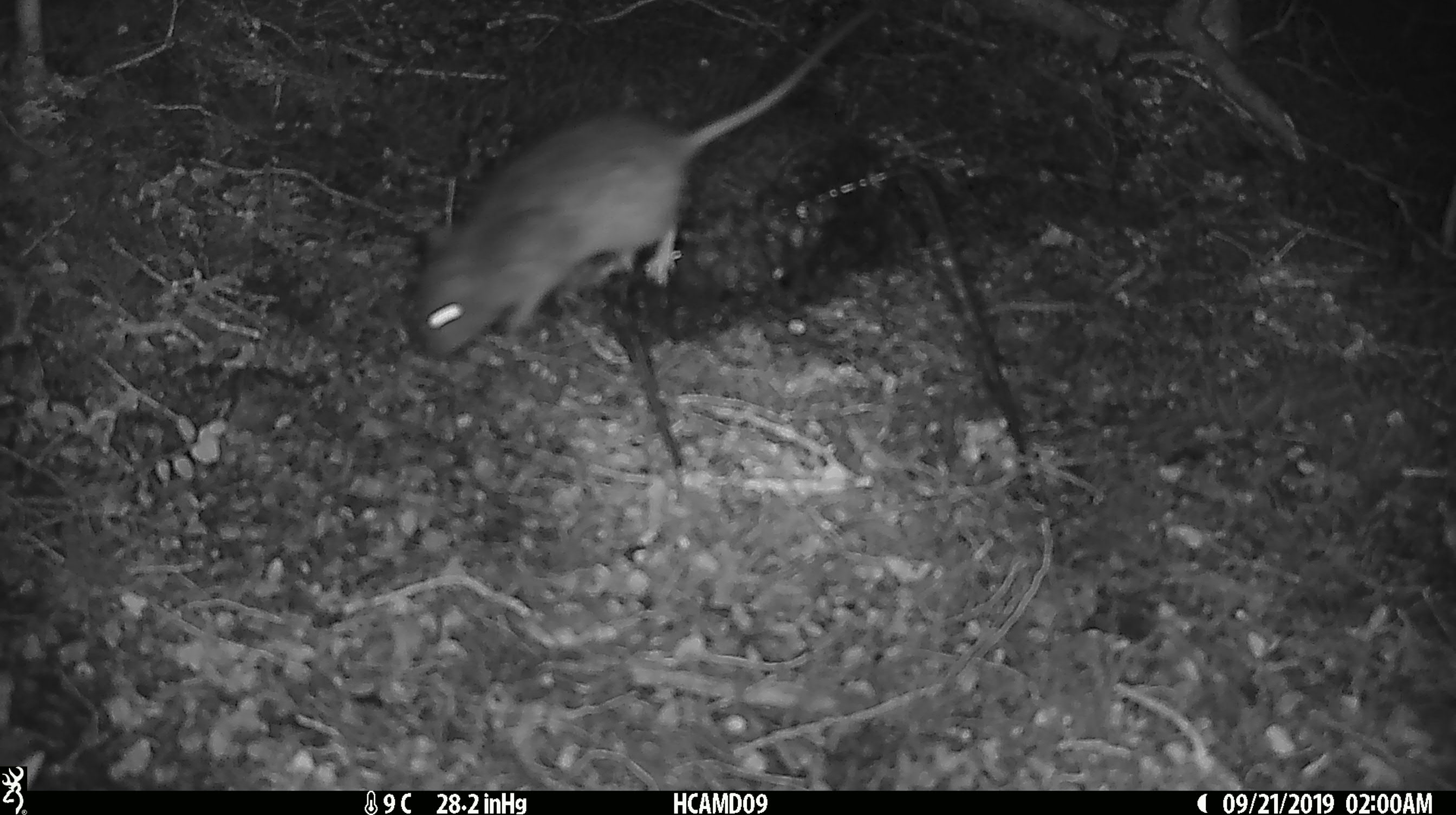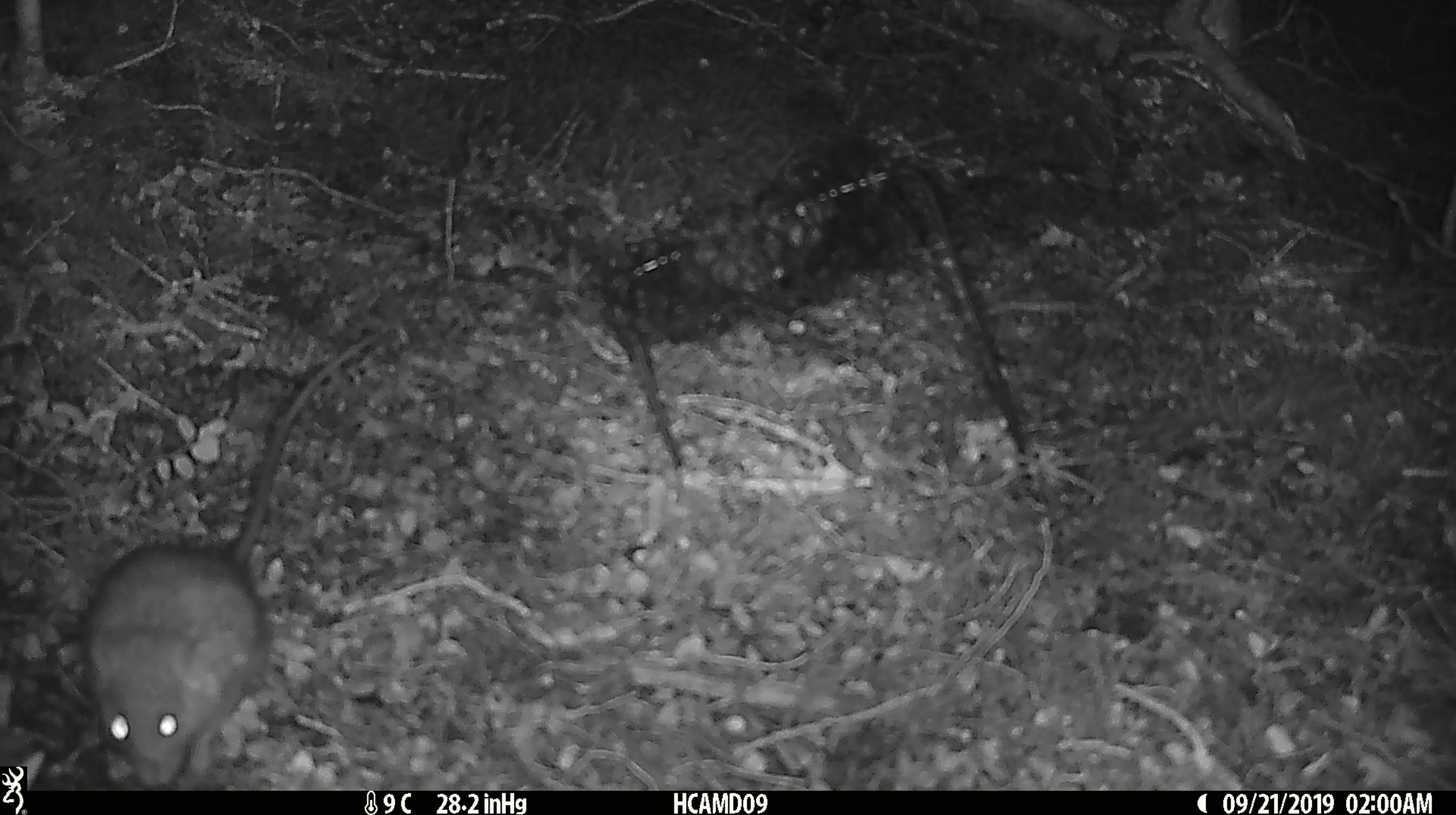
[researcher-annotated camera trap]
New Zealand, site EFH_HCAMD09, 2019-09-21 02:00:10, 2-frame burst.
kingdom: Animalia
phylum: Chordata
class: Mammalia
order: Rodentia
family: Muridae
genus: Rattus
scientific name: Rattus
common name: rat